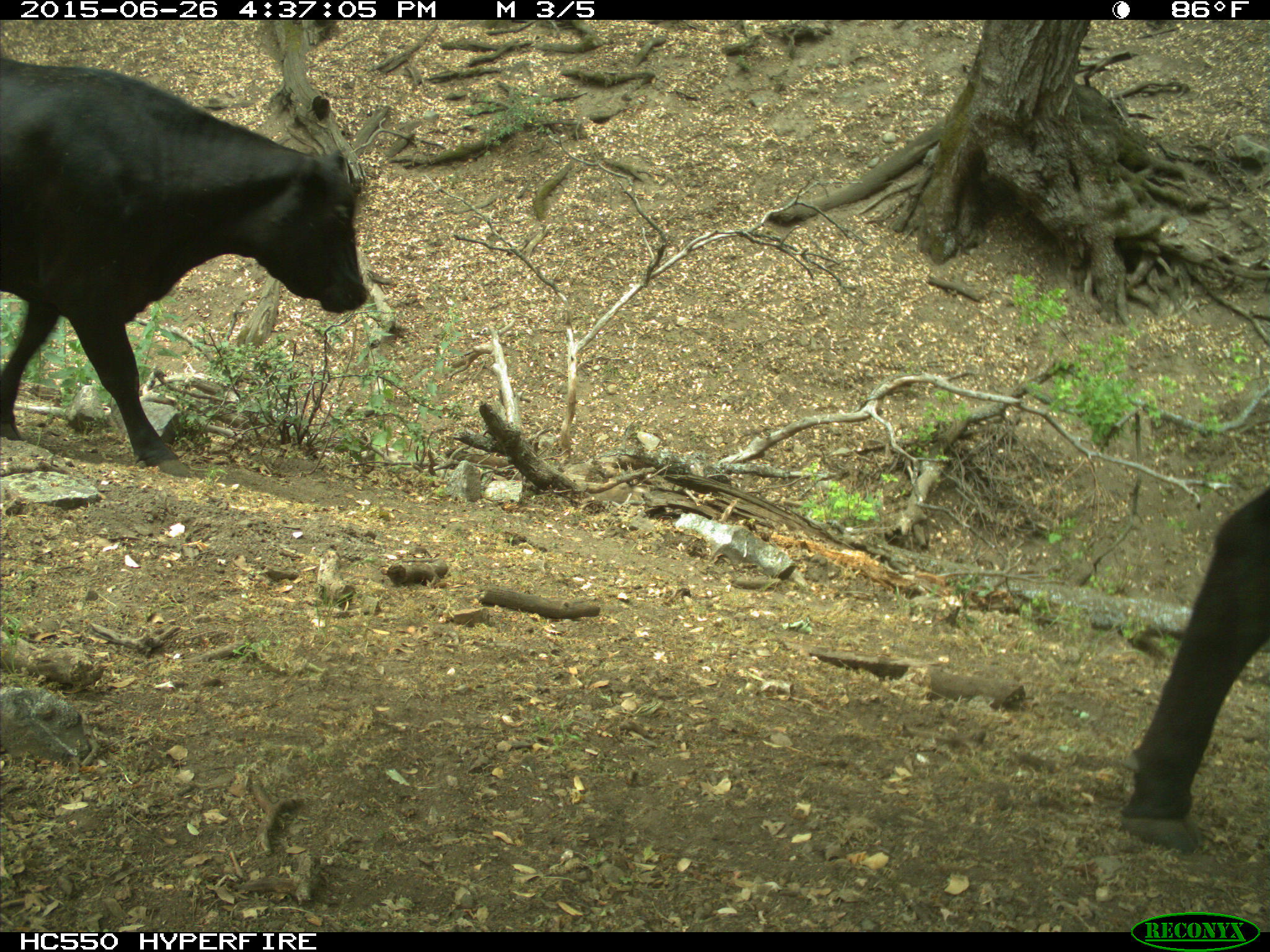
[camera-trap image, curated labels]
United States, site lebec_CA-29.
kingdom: Animalia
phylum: Chordata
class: Mammalia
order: Artiodactyla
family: Bovidae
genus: Bos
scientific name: Bos taurus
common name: domestic cow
Bos taurus (domestic cow).